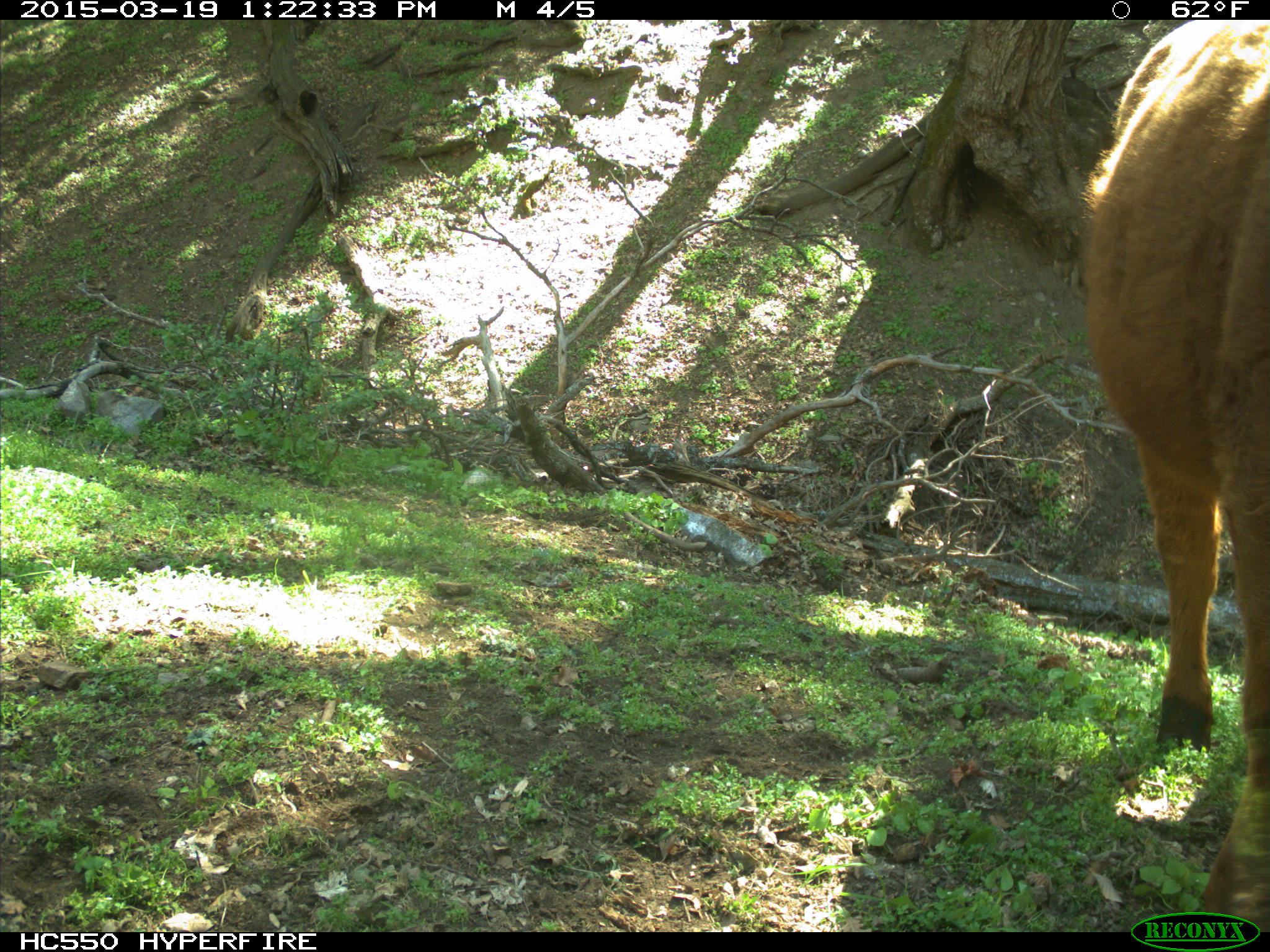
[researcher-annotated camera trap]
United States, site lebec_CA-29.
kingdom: Animalia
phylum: Chordata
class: Mammalia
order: Artiodactyla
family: Bovidae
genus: Bos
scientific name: Bos taurus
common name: domestic cow